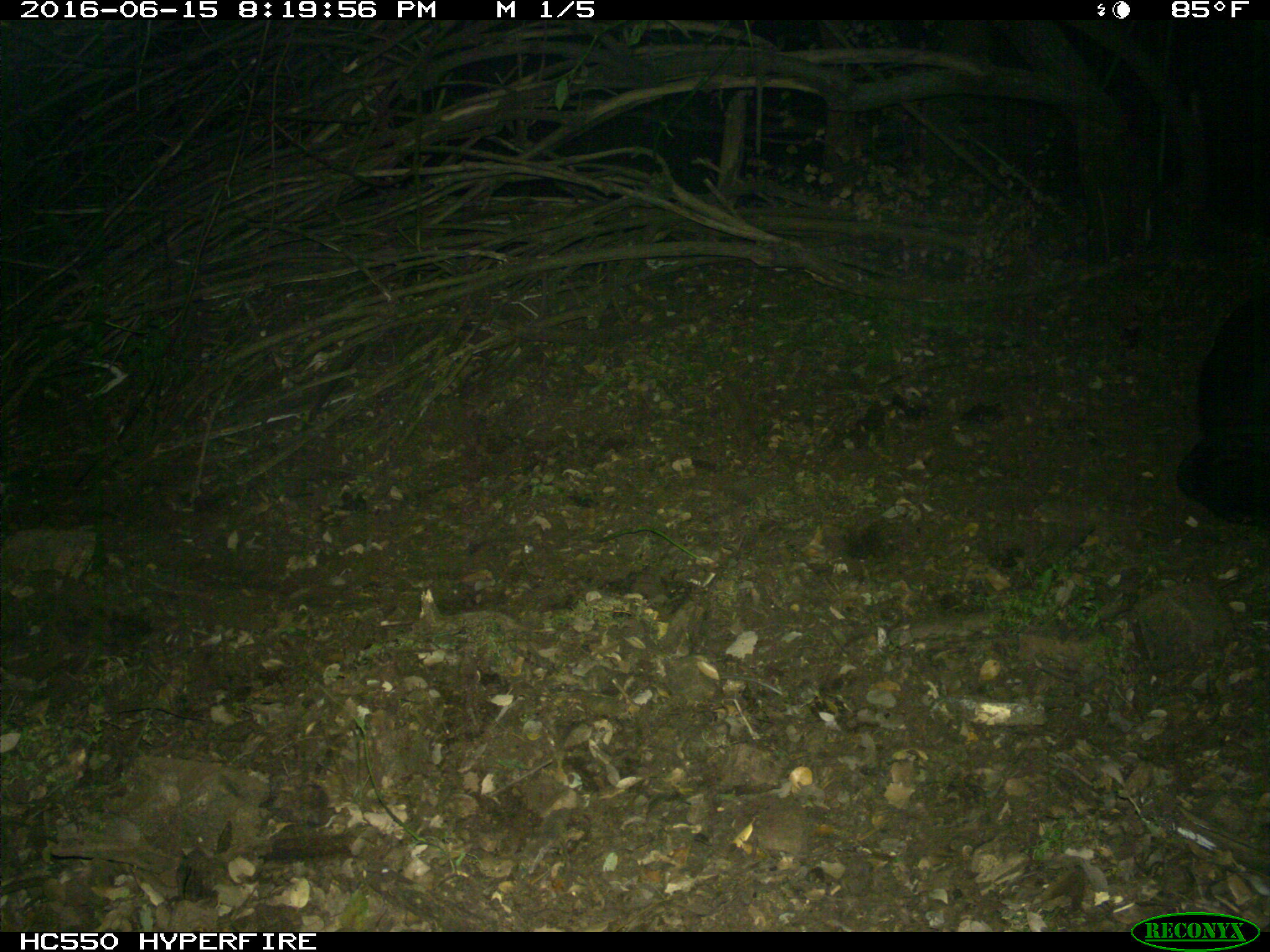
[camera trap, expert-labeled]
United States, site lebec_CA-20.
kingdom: Animalia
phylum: Chordata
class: Mammalia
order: Artiodactyla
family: Bovidae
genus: Bos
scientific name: Bos taurus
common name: domestic cow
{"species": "Bos taurus (domestic cow)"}